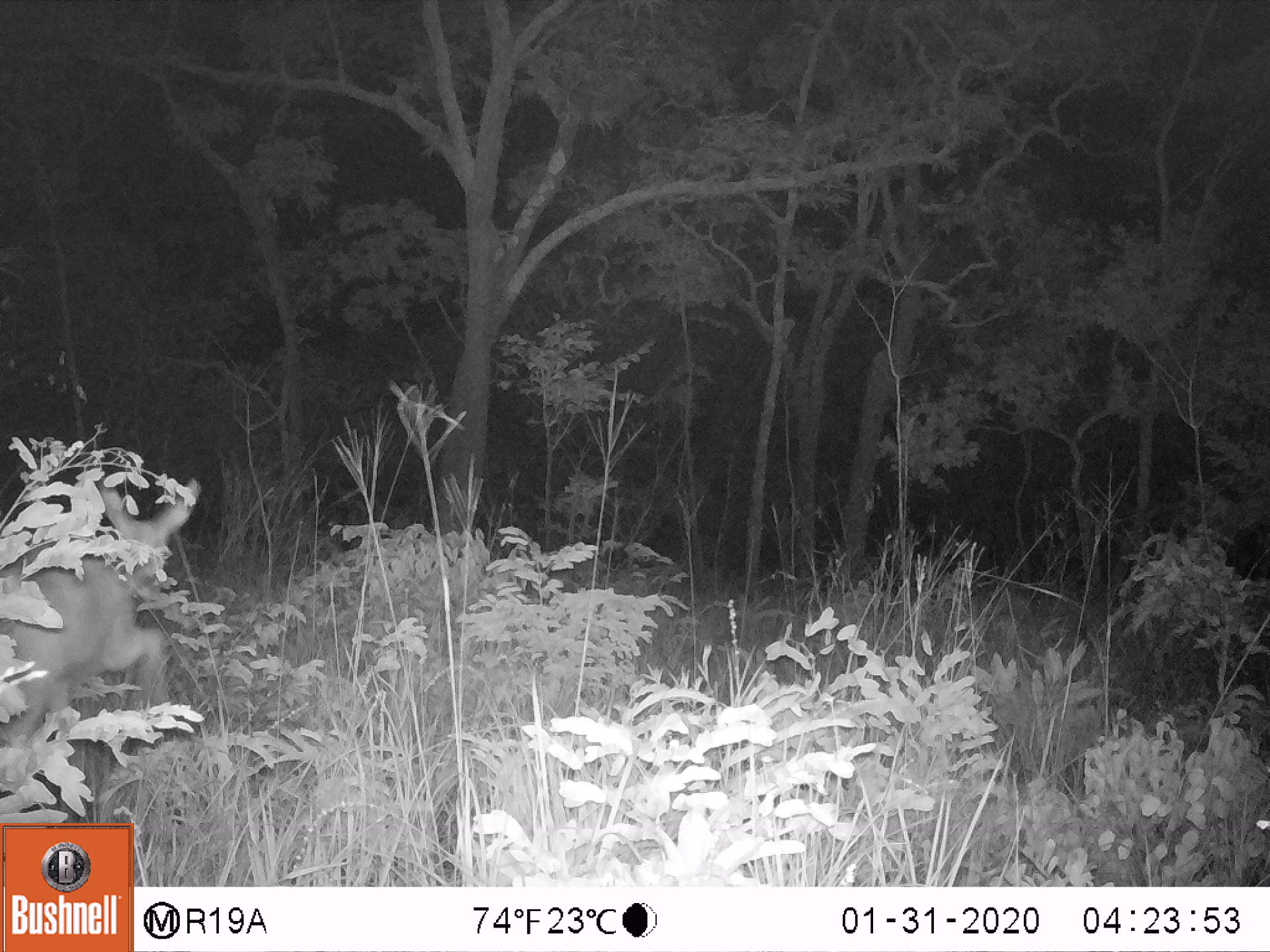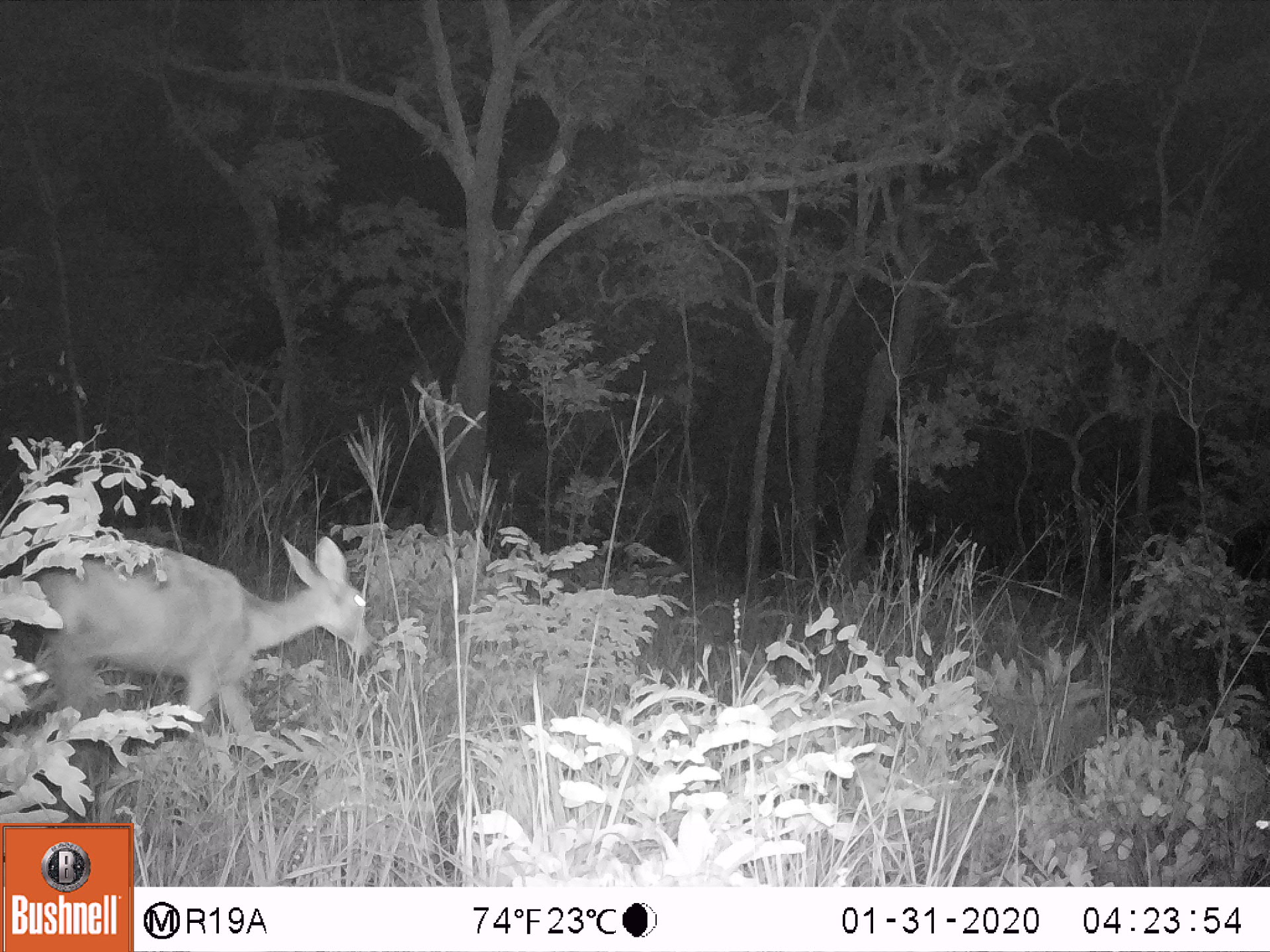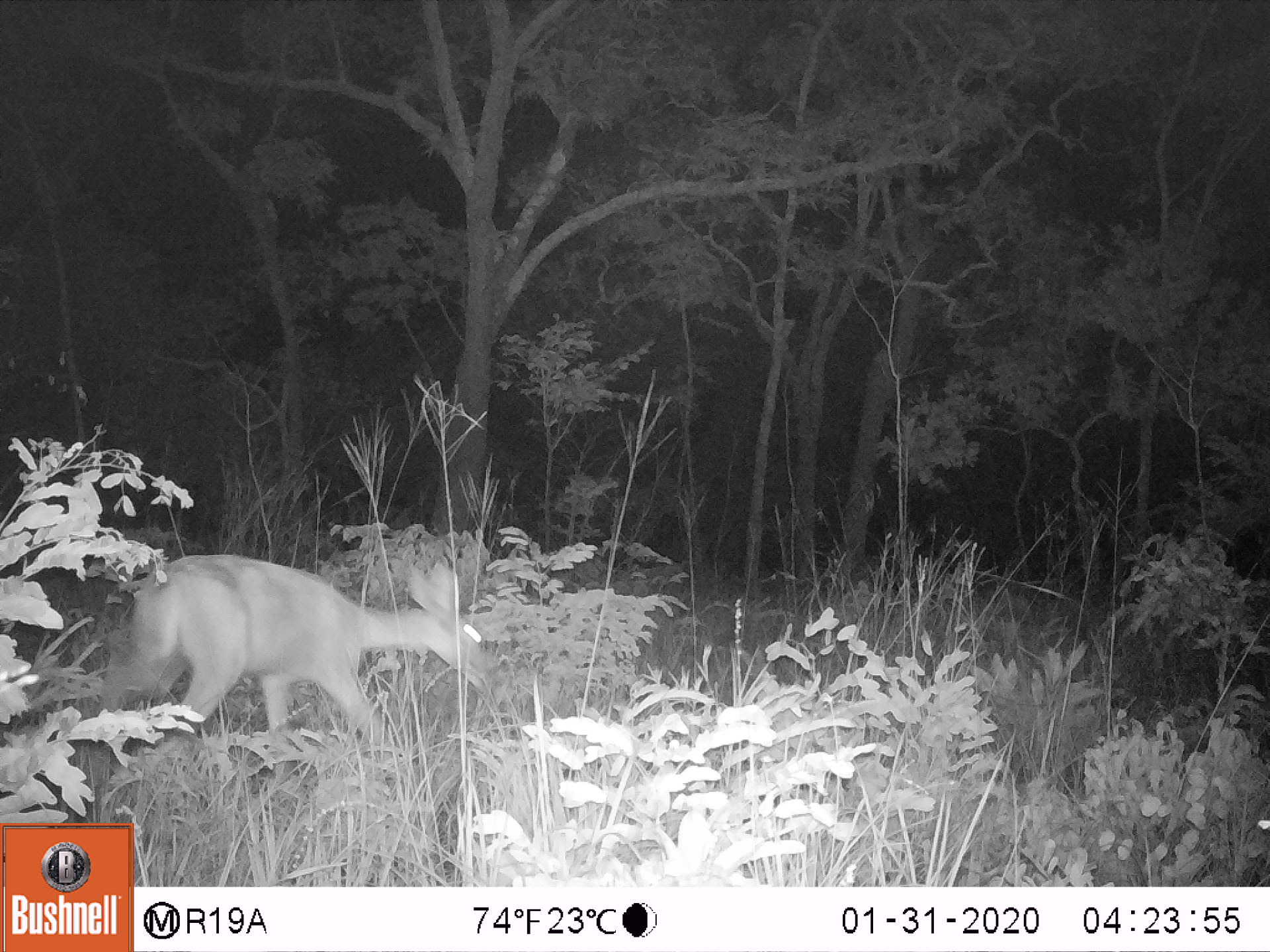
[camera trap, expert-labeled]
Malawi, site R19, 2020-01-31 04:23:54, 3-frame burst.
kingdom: Animalia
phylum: Chordata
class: Mammalia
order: Artiodactyla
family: Bovidae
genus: Redunca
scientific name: Redunca arundinum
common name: southern reedbuck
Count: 1.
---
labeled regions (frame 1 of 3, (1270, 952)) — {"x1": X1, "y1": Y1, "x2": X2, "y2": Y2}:
southern reedbuck: {"x1": 0, "y1": 471, "x2": 205, "y2": 764}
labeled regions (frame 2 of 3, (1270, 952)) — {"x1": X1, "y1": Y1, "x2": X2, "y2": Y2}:
southern reedbuck: {"x1": 18, "y1": 524, "x2": 382, "y2": 752}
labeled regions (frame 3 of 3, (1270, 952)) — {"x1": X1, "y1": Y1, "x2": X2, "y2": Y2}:
southern reedbuck: {"x1": 98, "y1": 549, "x2": 498, "y2": 743}